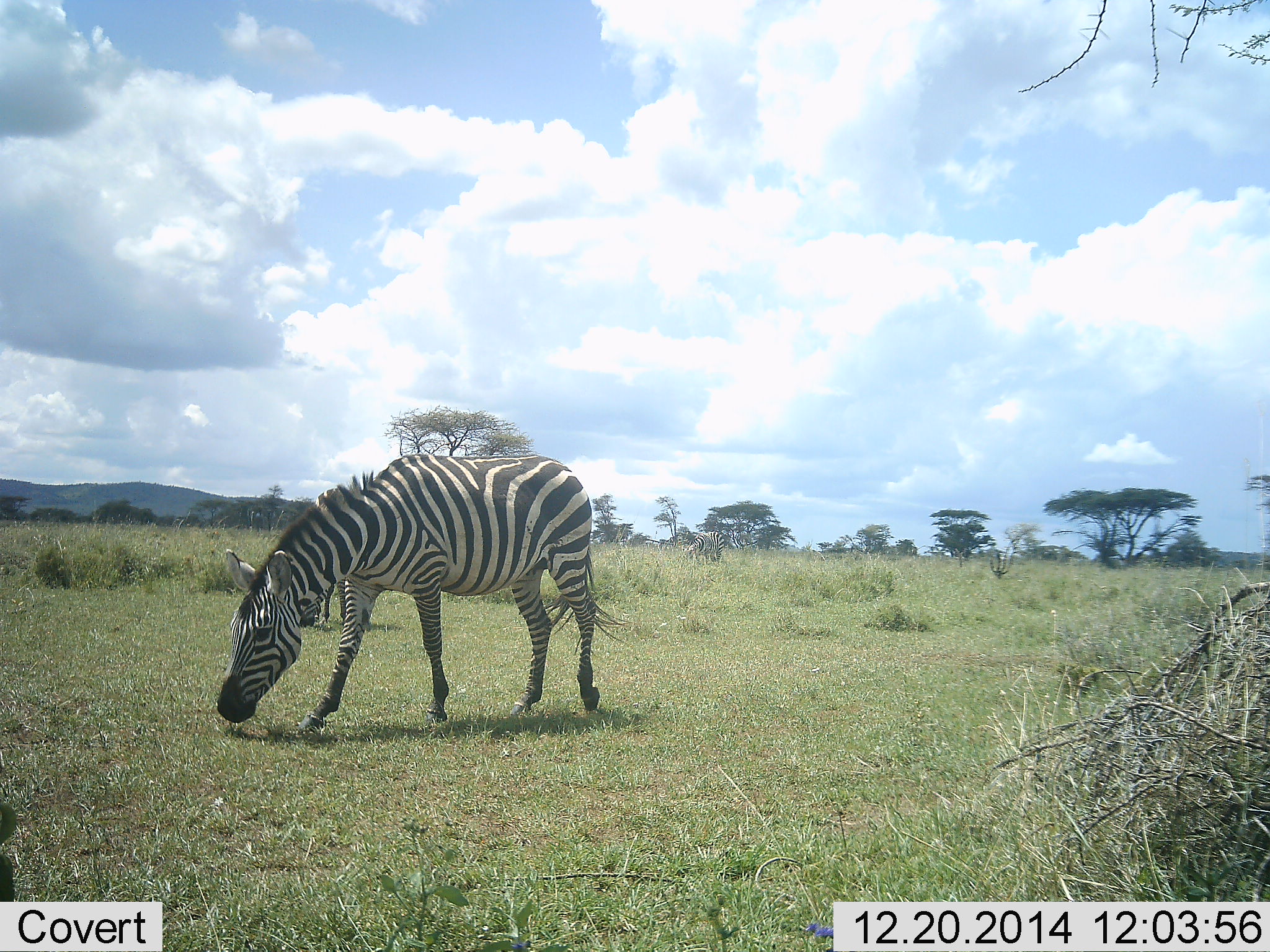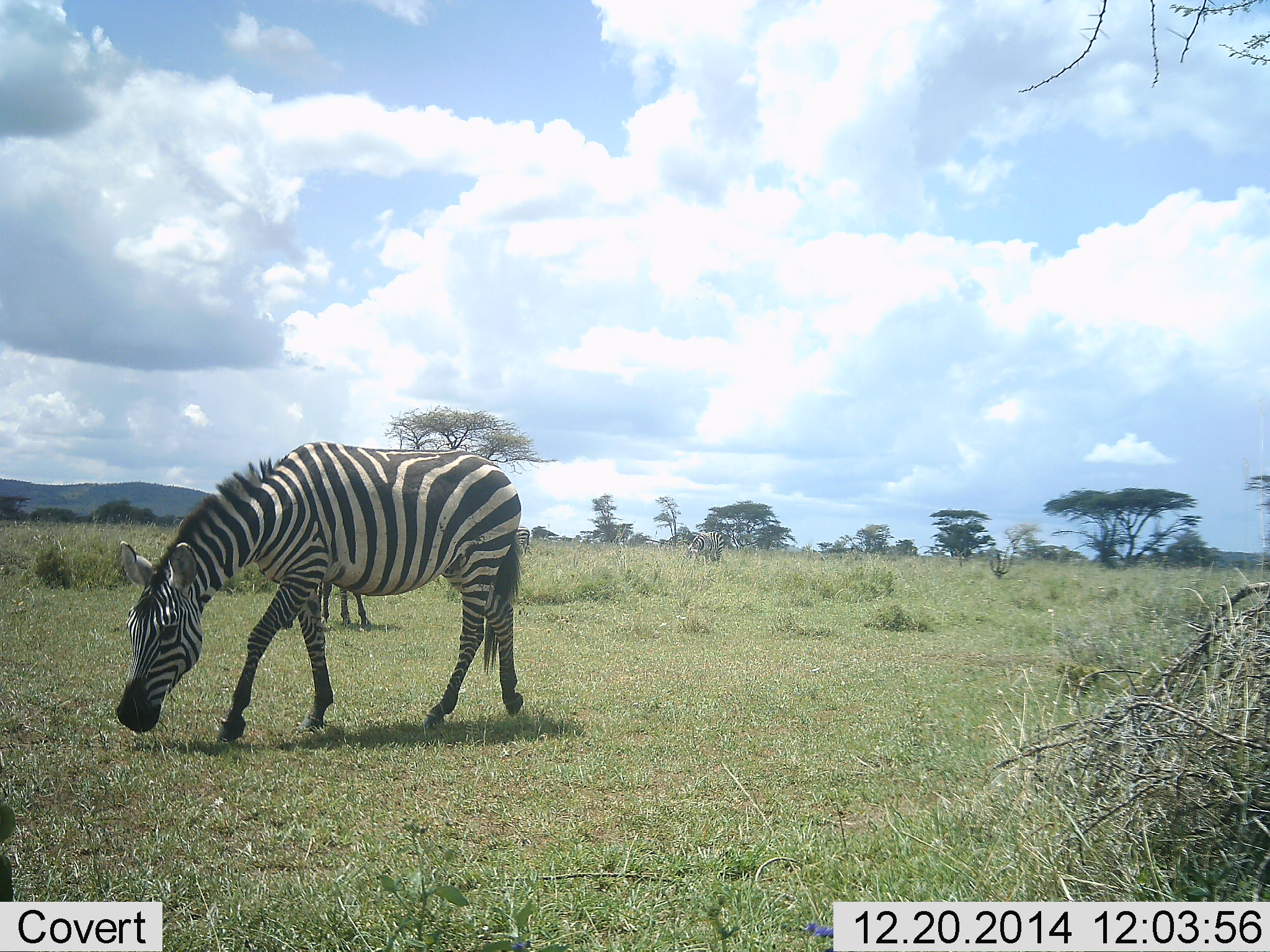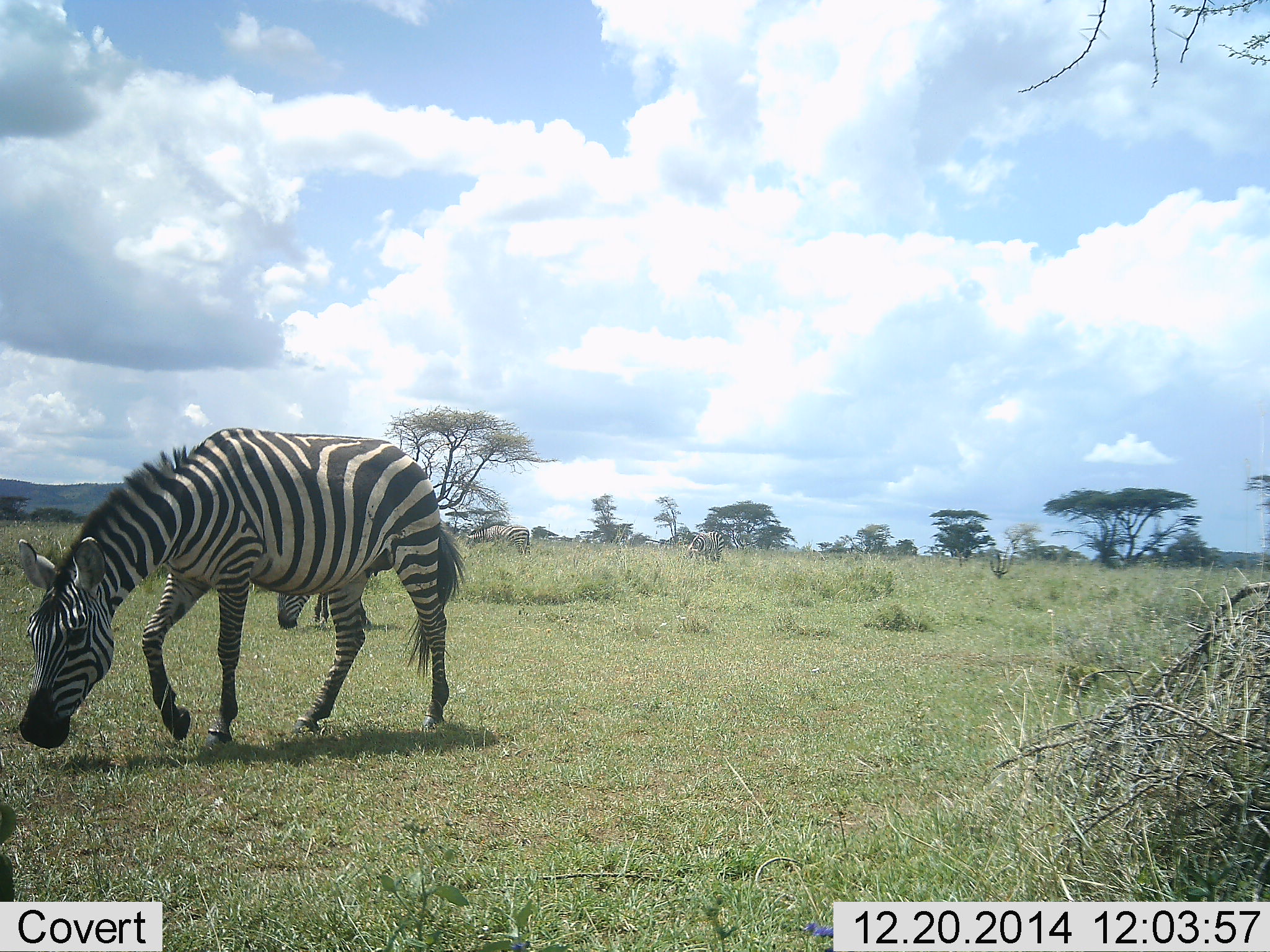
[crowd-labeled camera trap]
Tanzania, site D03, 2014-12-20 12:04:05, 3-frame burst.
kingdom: Animalia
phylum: Chordata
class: Mammalia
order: Perissodactyla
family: Equidae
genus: Equus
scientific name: Equus quagga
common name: plains zebra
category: zebra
Zebra (plains zebra) (Equus quagga), count 2. Behavior (volunteer vote fractions): standing 50%, resting 0%, moving 60%, interacting 0%. Young present (vote fraction): 0%. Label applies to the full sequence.